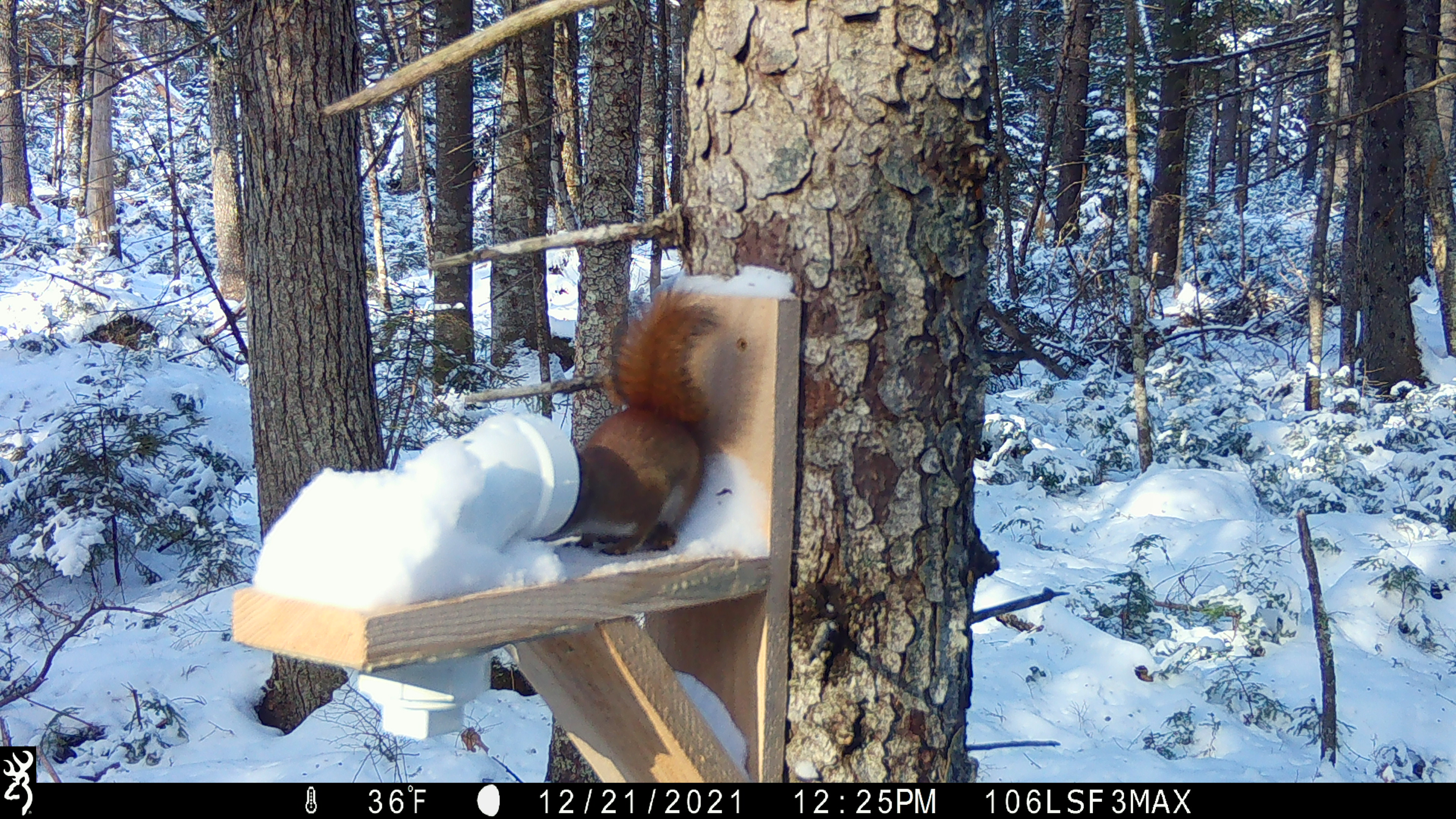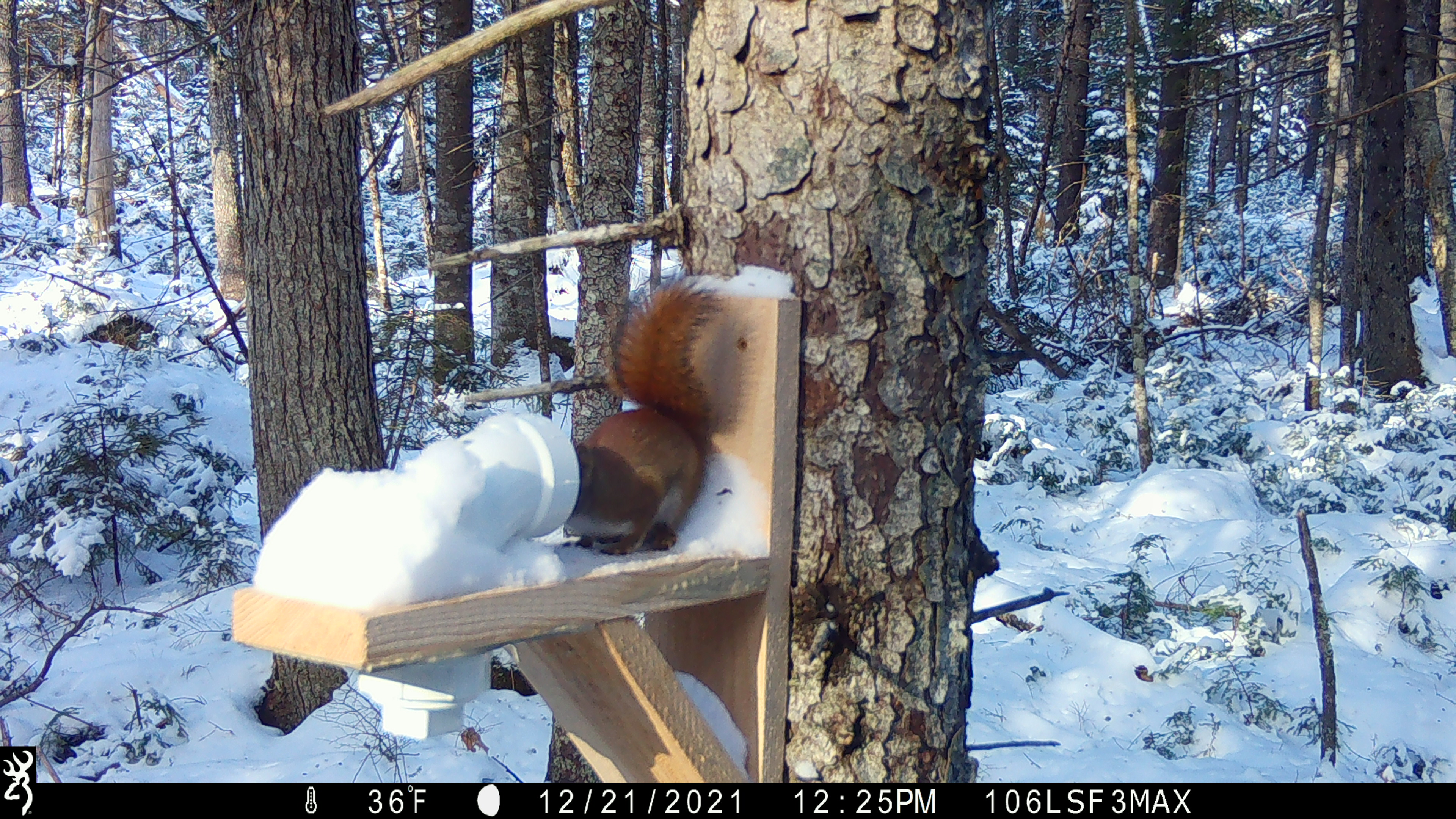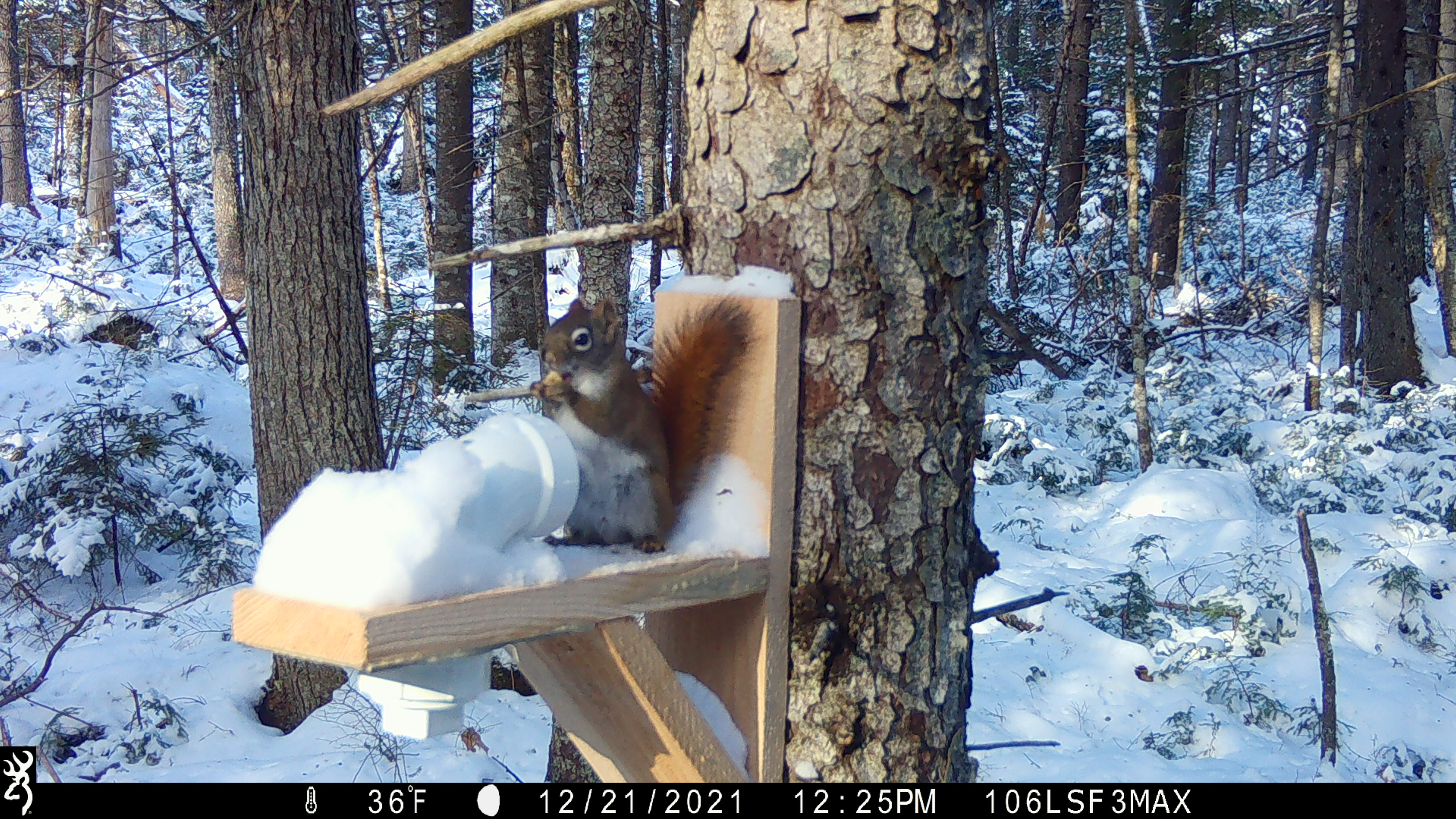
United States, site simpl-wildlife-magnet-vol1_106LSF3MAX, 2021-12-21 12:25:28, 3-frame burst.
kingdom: Animalia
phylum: Chordata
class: Mammalia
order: Rodentia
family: Sciuridae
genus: Tamiasciurus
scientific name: Tamiasciurus hudsonicus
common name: red squirrel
Red squirrel (Tamiasciurus hudsonicus).